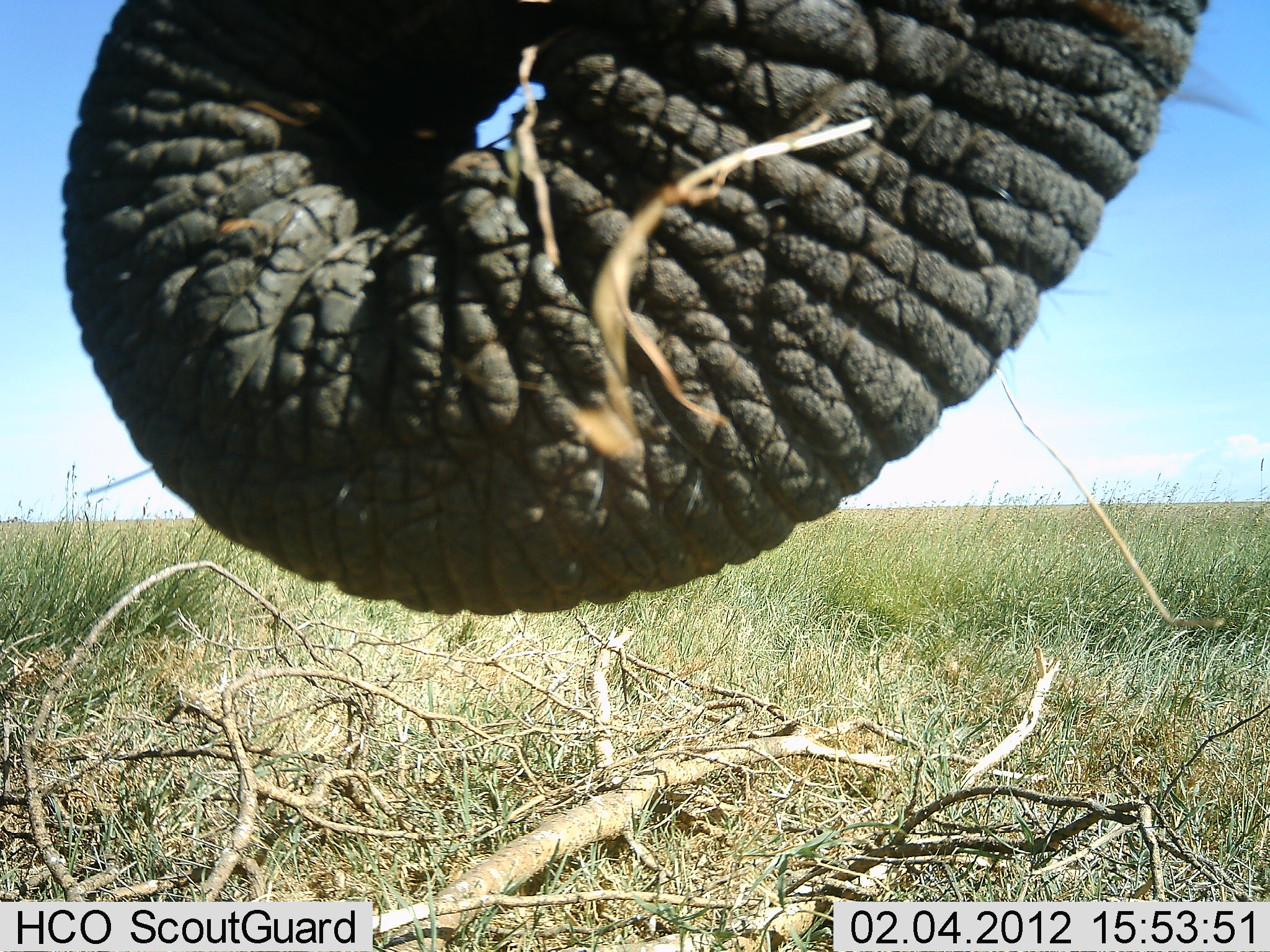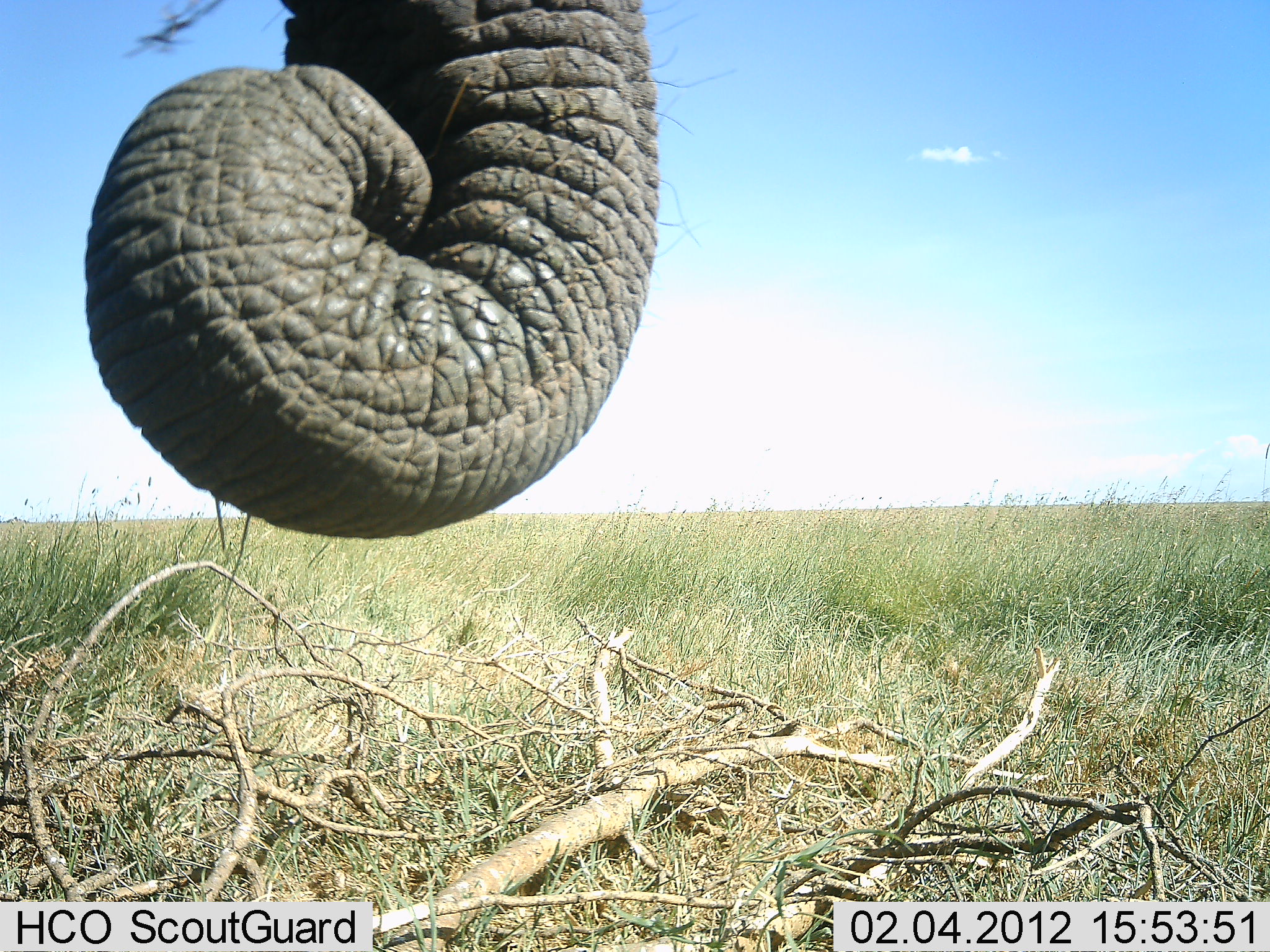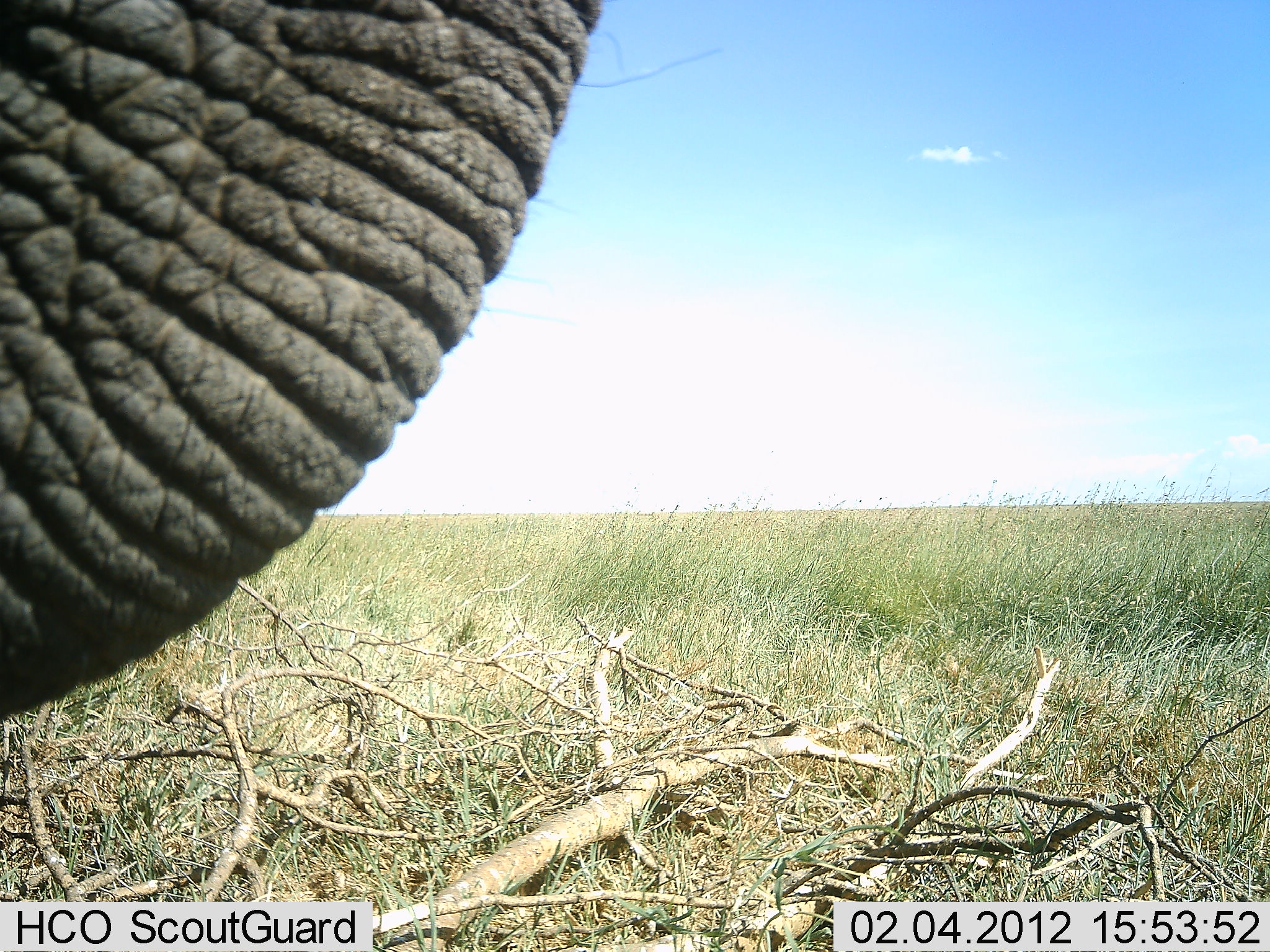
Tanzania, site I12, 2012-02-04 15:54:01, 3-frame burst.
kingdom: Animalia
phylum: Chordata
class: Mammalia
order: Proboscidea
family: Elephantidae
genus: Loxodonta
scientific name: Loxodonta africana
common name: african bush elephant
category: elephant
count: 1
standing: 40%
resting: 0%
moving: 11%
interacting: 0%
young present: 0%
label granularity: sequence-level